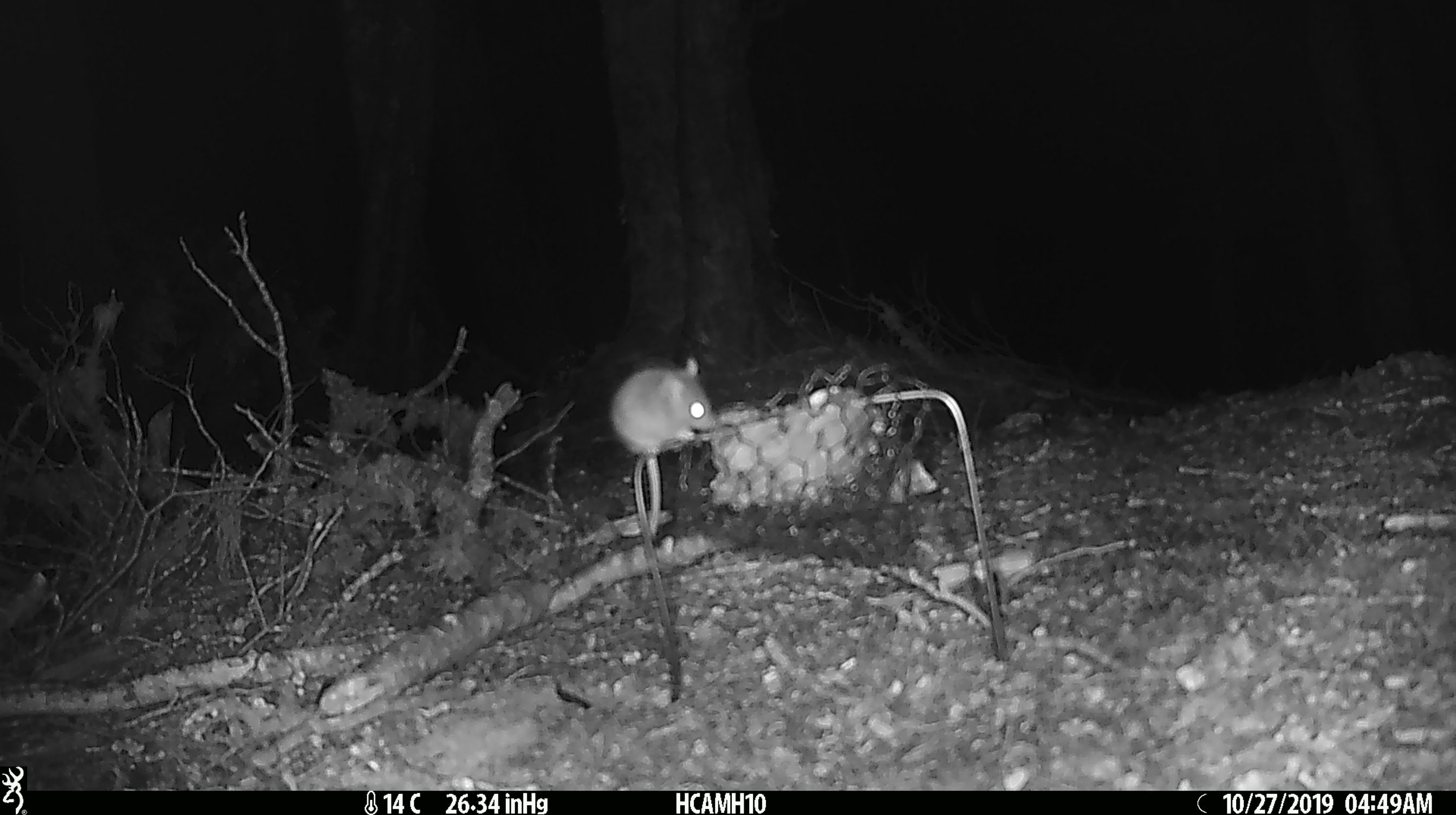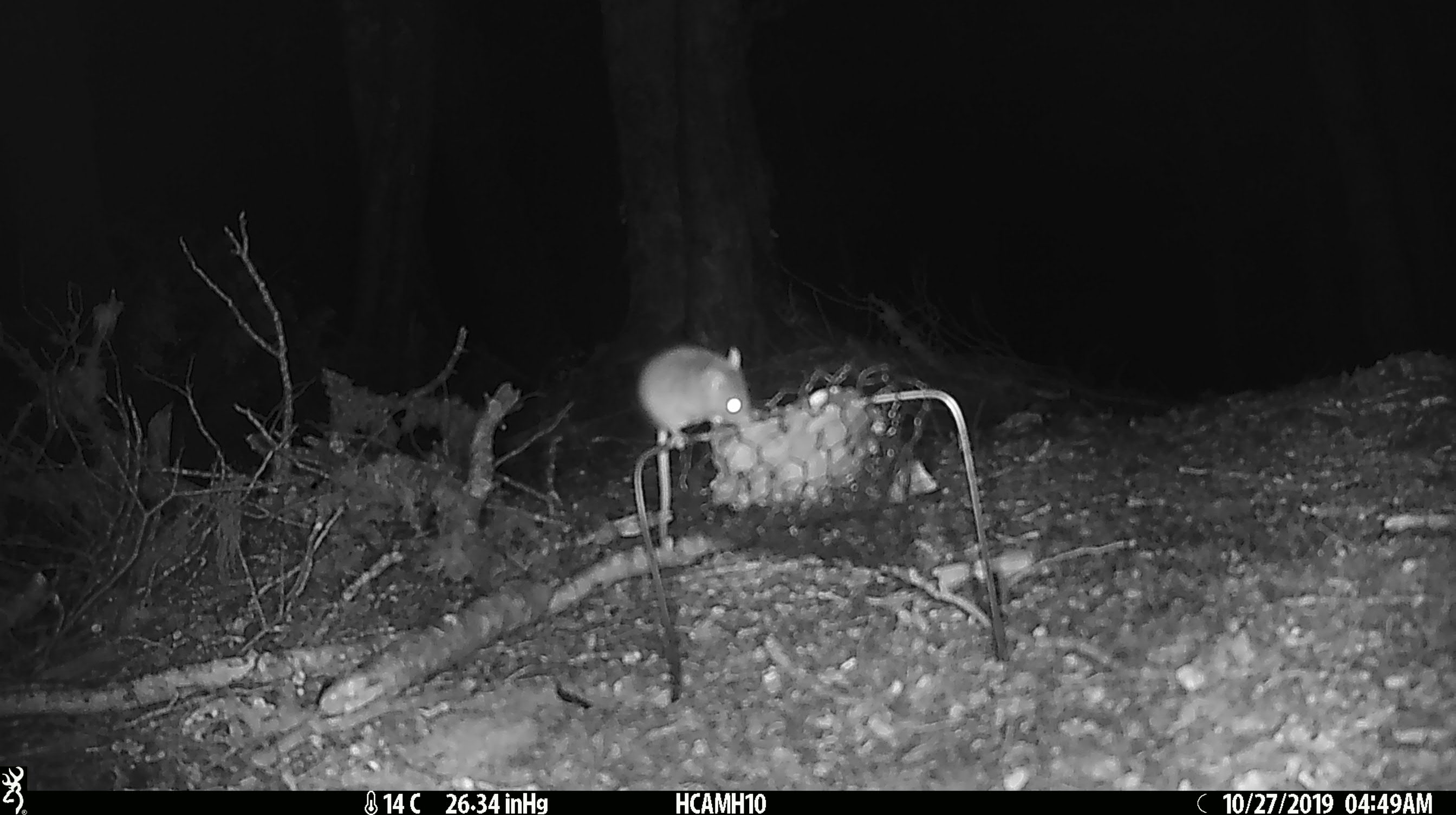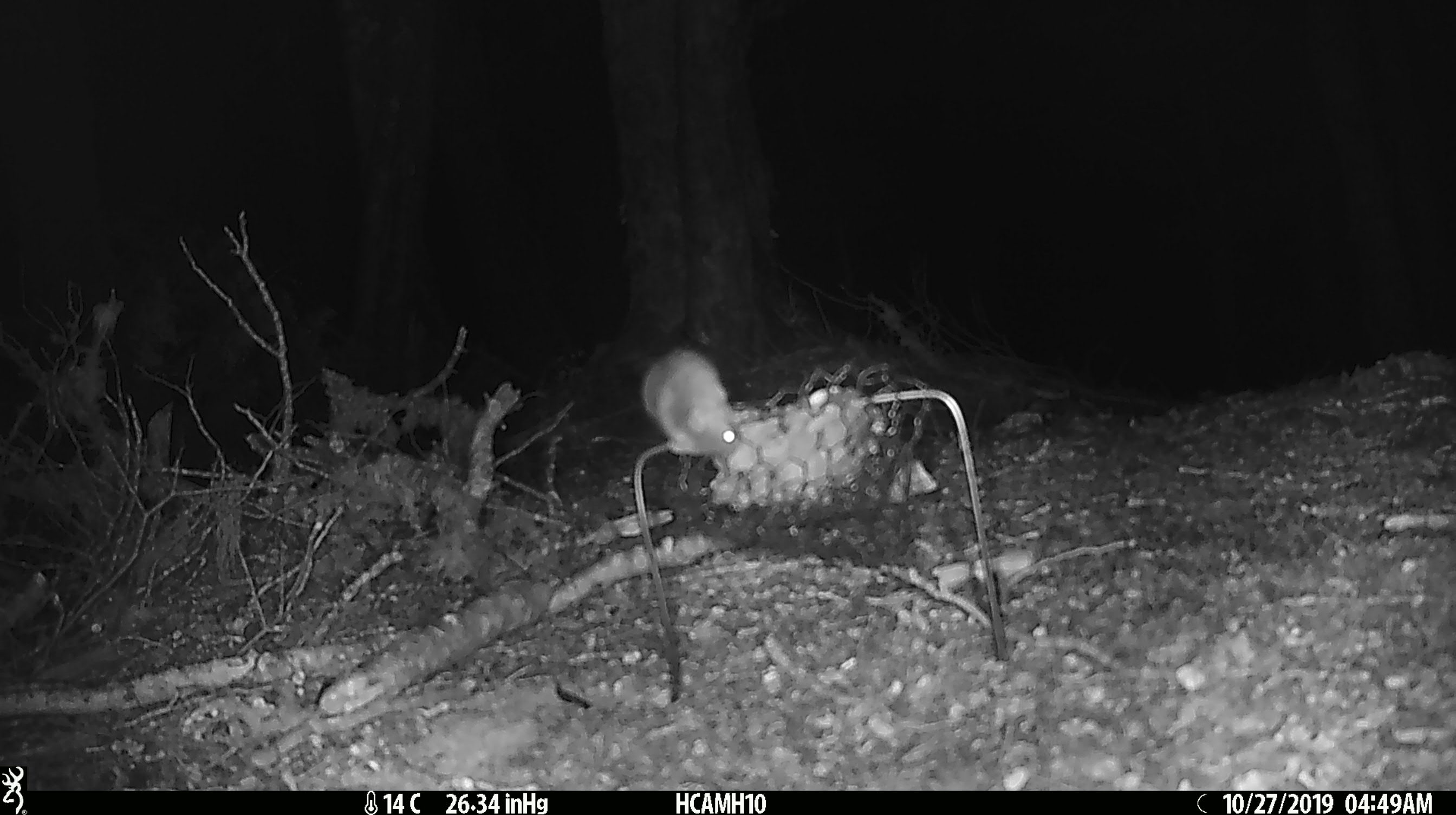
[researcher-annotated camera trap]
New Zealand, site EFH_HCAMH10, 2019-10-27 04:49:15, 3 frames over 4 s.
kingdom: Animalia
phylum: Chordata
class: Mammalia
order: Rodentia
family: Muridae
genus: Mus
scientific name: Mus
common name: mouse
Mouse (Mus).